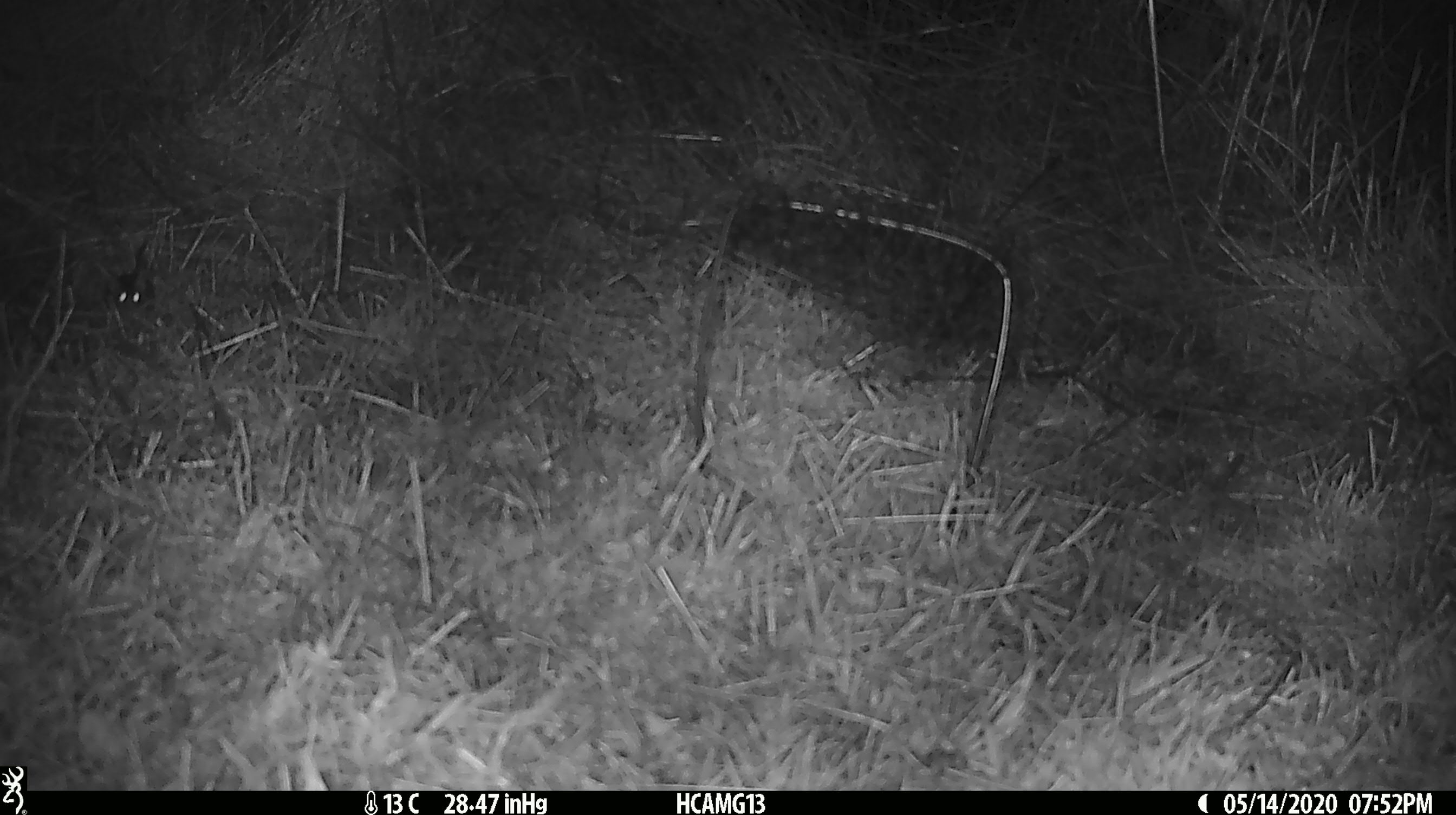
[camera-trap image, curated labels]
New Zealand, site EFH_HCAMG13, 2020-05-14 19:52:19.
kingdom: Animalia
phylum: Chordata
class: Mammalia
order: Rodentia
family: Muridae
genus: Mus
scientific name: Mus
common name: mouse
Mouse (Mus).